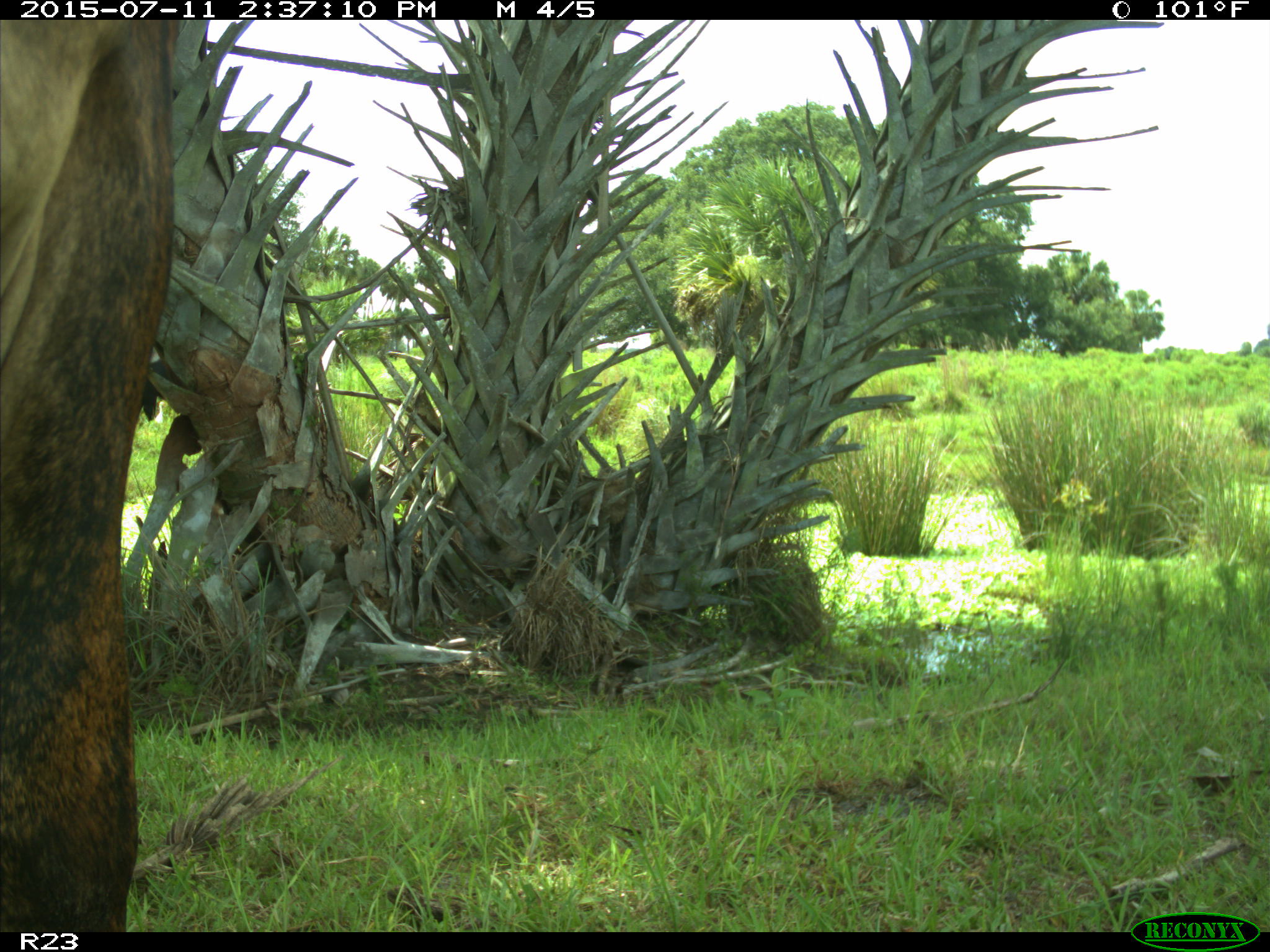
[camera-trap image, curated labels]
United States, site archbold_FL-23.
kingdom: Animalia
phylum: Chordata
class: Mammalia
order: Artiodactyla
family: Bovidae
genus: Bos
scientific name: Bos taurus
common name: domestic cow